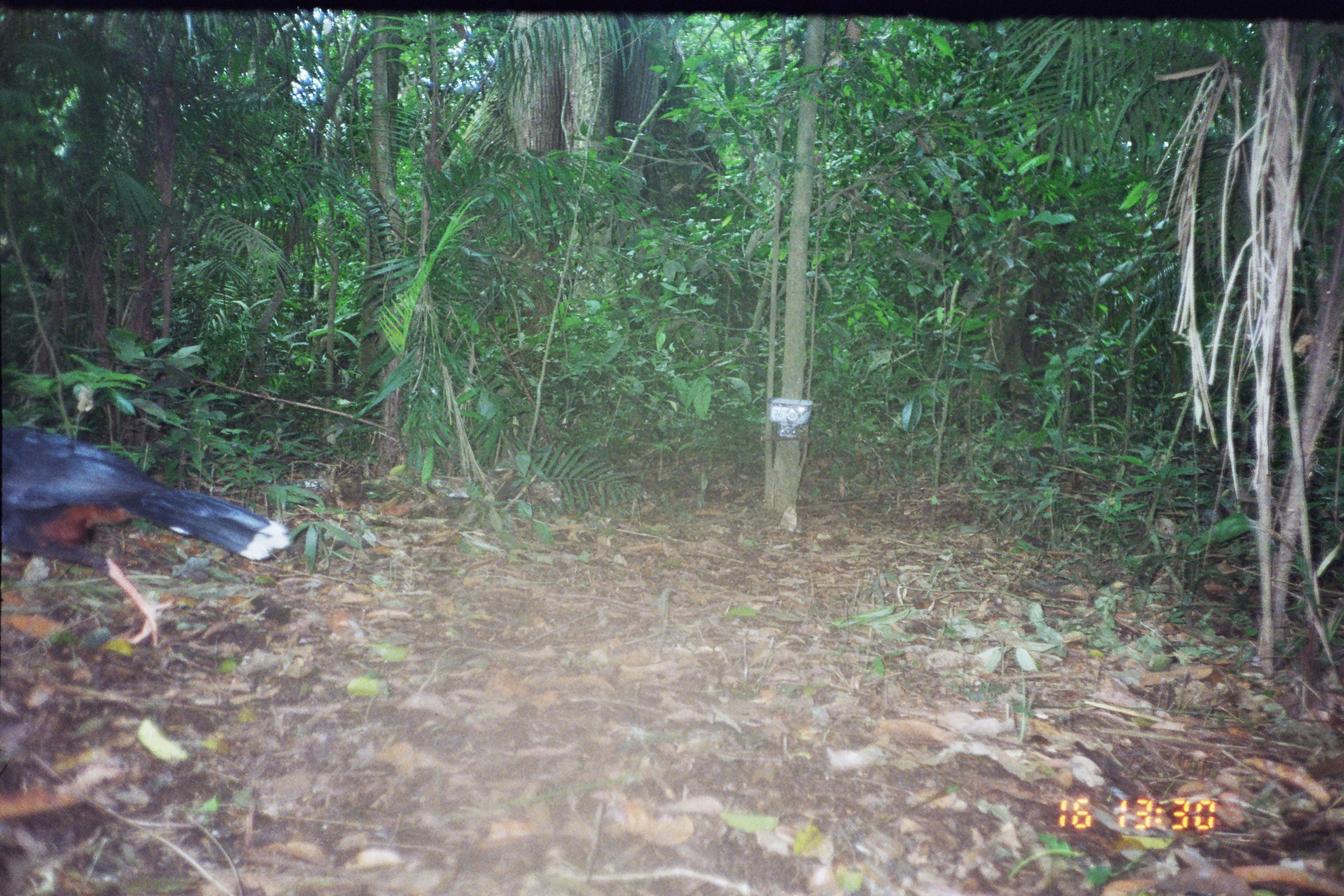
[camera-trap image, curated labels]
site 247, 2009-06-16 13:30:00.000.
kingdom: Animalia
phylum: Chordata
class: Aves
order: Galliformes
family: Cracidae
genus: Mitu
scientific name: Mitu tuberosum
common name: razor-billed curassow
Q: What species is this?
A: Mitu tuberosum (razor-billed curassow).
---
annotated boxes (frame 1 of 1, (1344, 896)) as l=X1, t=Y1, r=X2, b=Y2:
mitu tuberosum: l=2, t=427, r=291, b=646